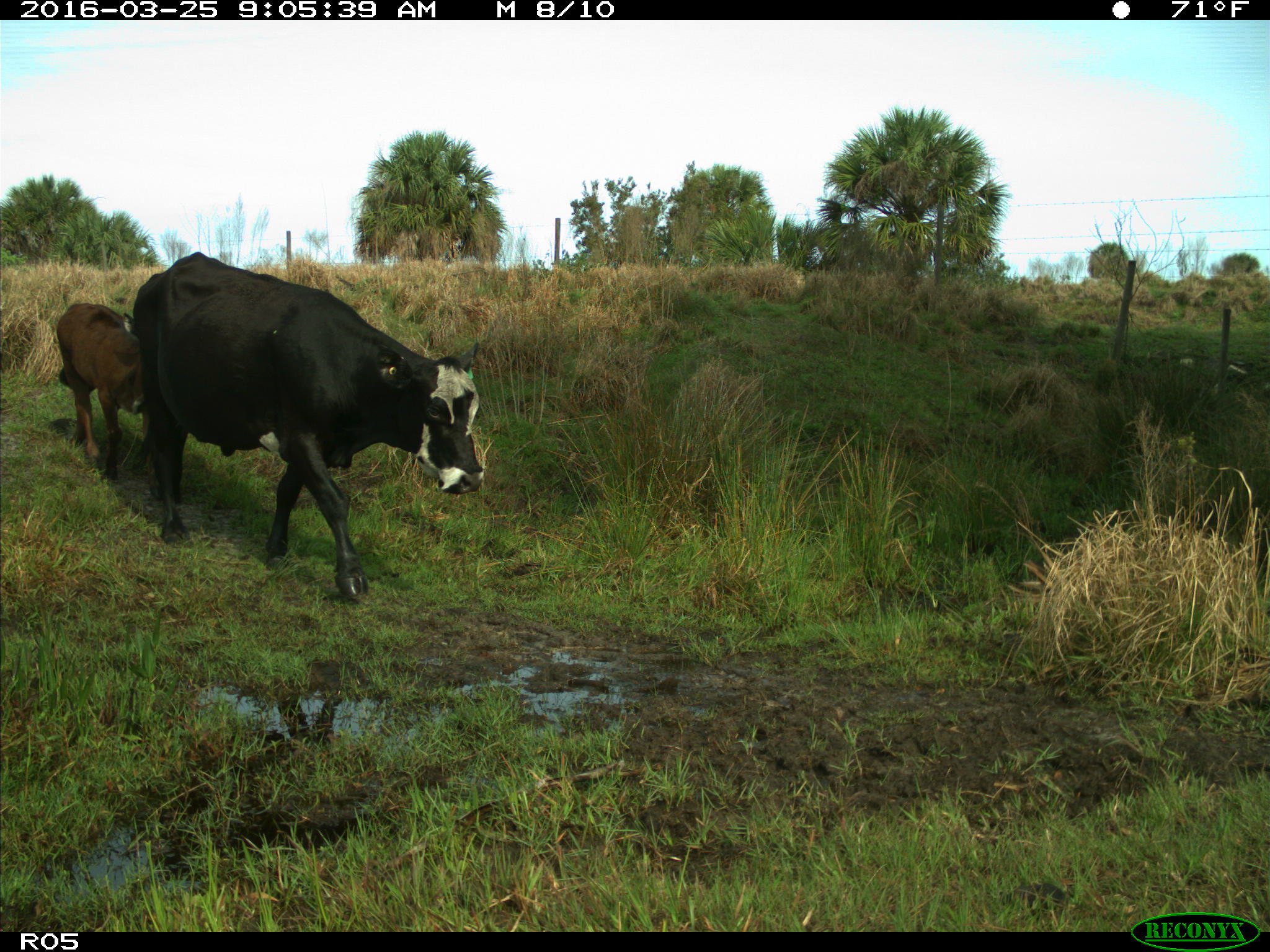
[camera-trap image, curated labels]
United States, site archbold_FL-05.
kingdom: Animalia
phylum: Chordata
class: Mammalia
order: Artiodactyla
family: Bovidae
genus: Bos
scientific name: Bos taurus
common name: domestic cow